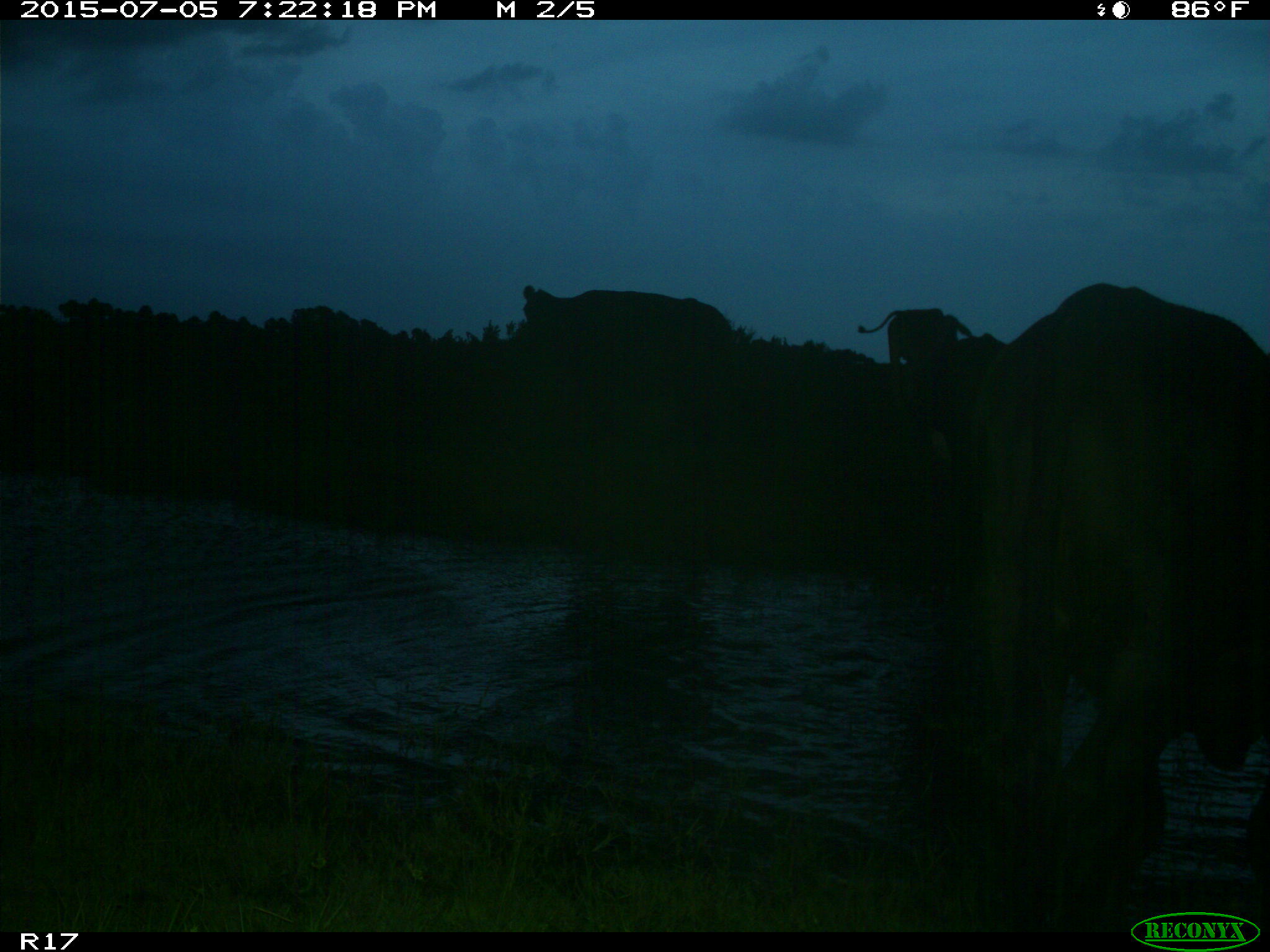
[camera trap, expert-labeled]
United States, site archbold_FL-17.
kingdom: Animalia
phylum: Chordata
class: Mammalia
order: Artiodactyla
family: Bovidae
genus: Bos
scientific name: Bos taurus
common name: domestic cow